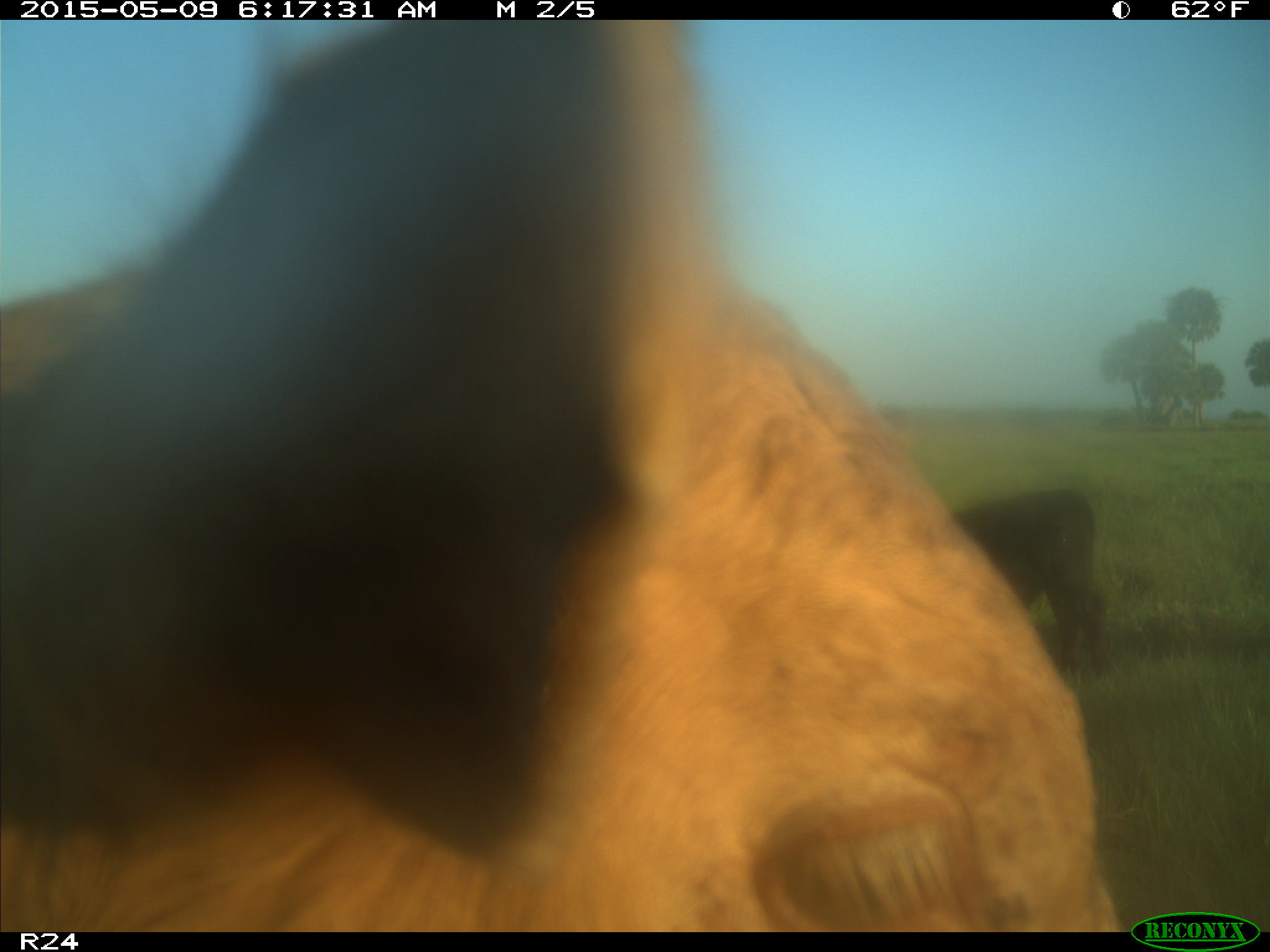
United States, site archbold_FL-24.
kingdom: Animalia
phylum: Chordata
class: Mammalia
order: Artiodactyla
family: Bovidae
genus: Bos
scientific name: Bos taurus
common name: domestic cow